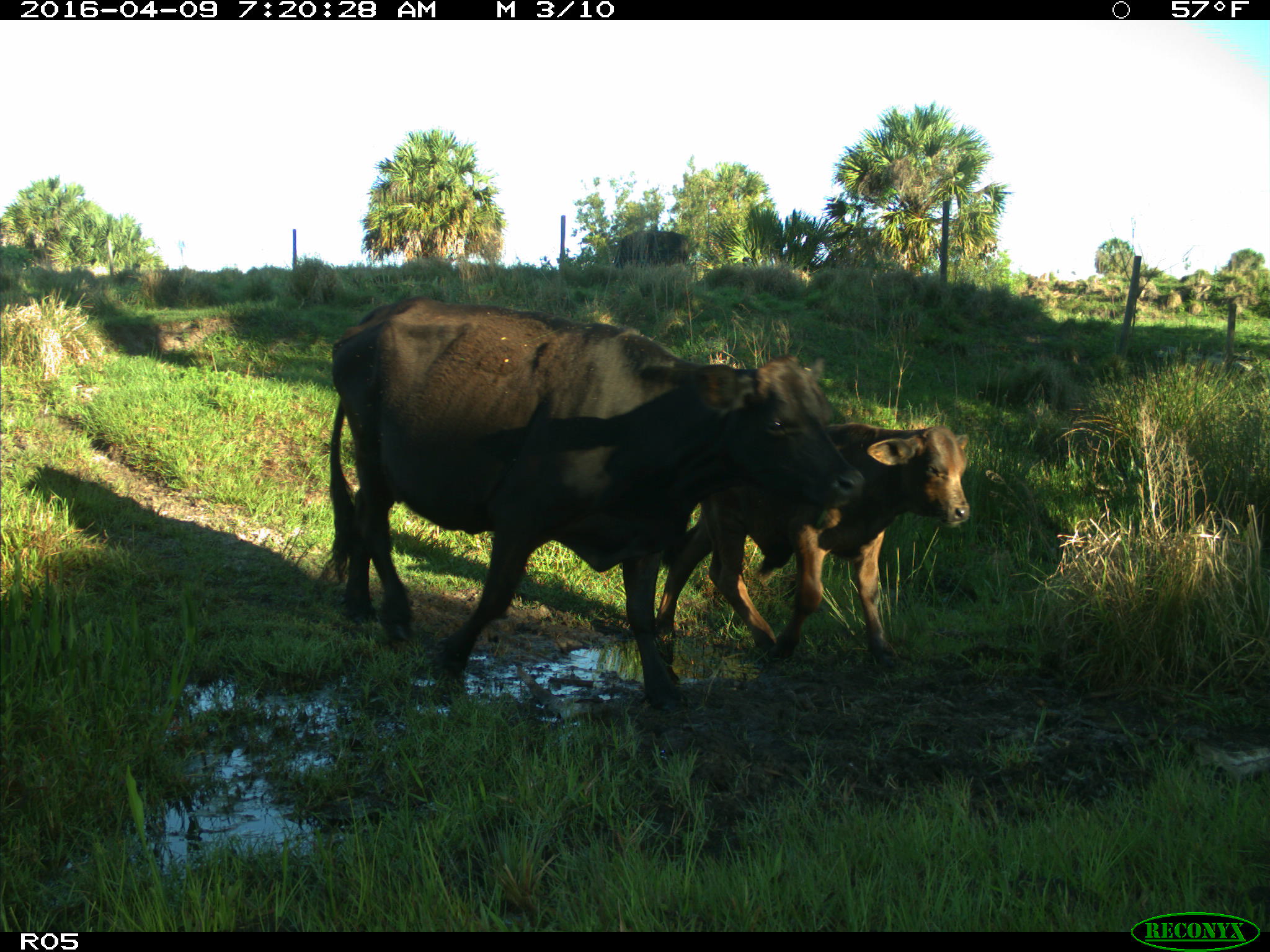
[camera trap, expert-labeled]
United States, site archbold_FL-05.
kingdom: Animalia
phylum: Chordata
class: Mammalia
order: Artiodactyla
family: Bovidae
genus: Bos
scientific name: Bos taurus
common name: domestic cow